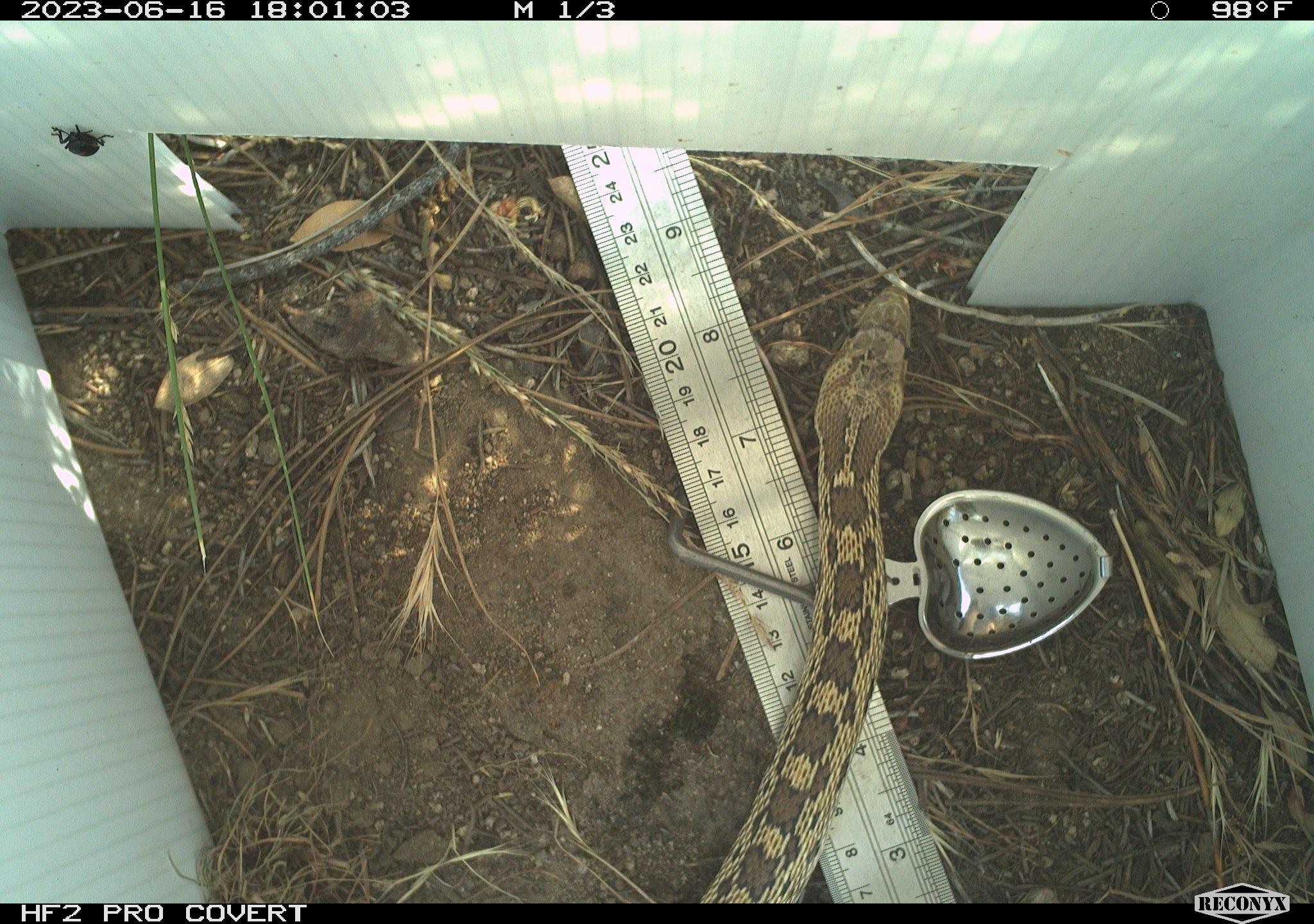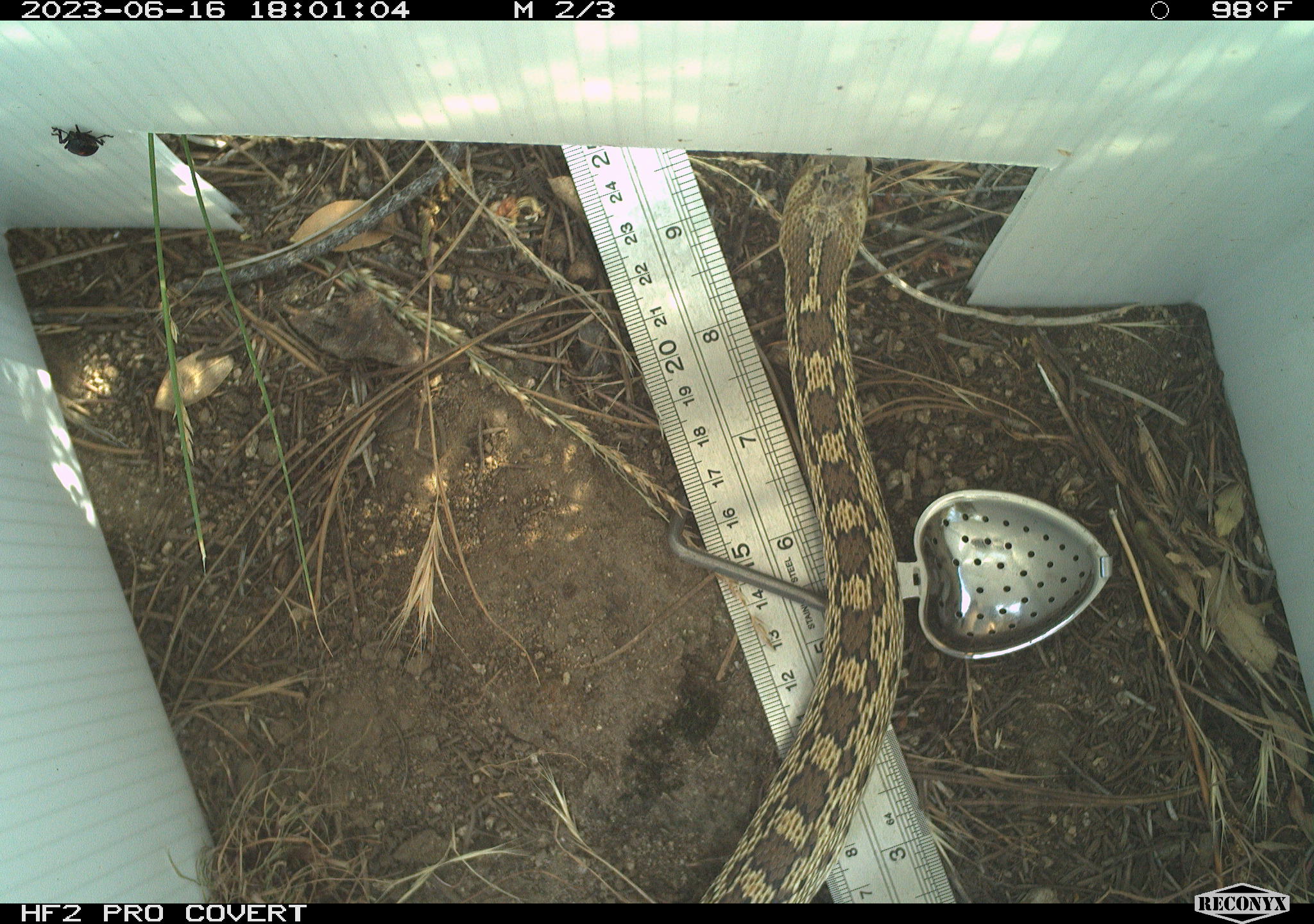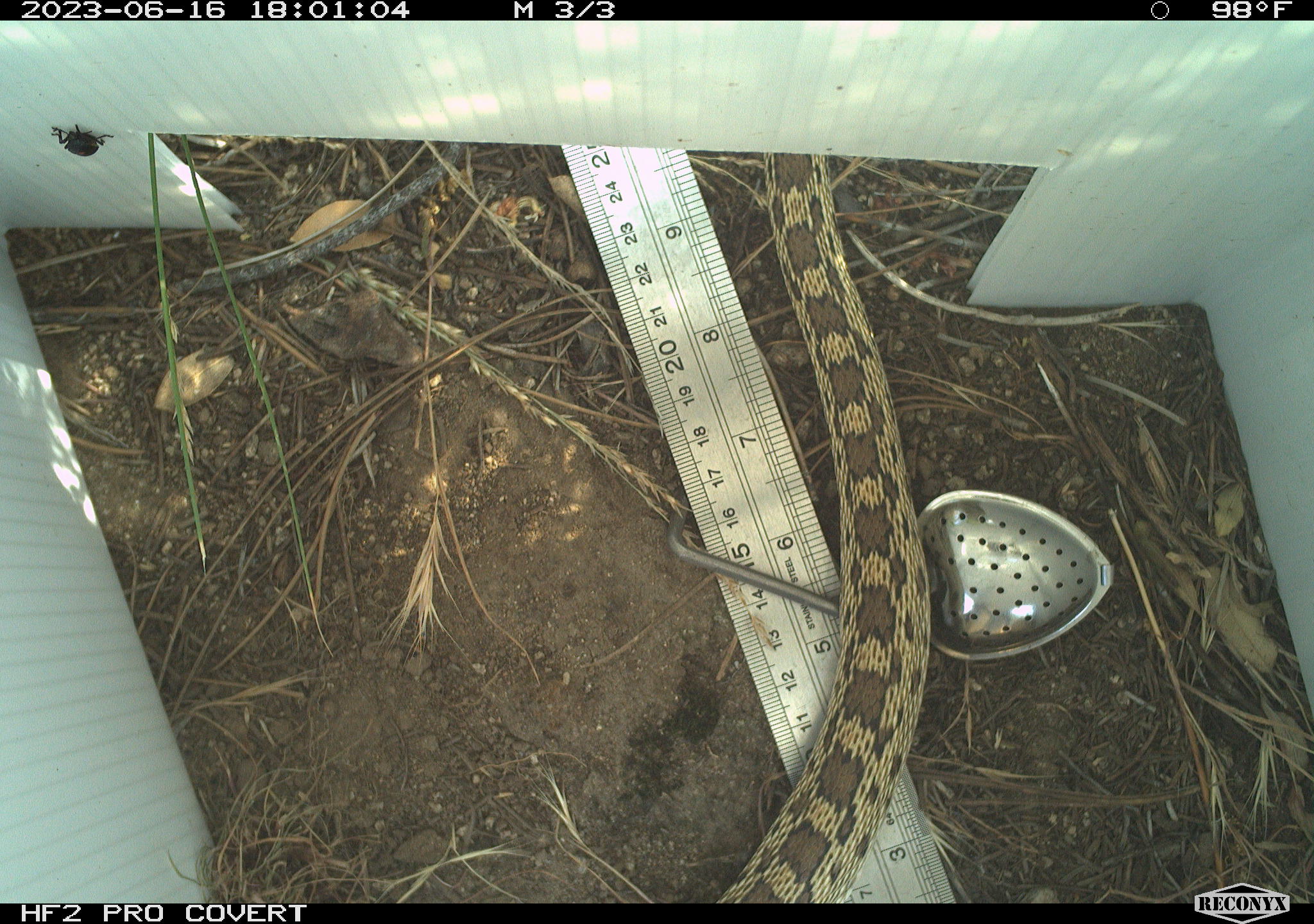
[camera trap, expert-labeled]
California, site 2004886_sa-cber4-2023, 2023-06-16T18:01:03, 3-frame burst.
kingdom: Animalia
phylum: Chordata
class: Reptilia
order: Squamata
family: Colubridae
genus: Pituophis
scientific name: Pituophis catenifer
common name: gophersnake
Gophersnake (Pituophis catenifer).